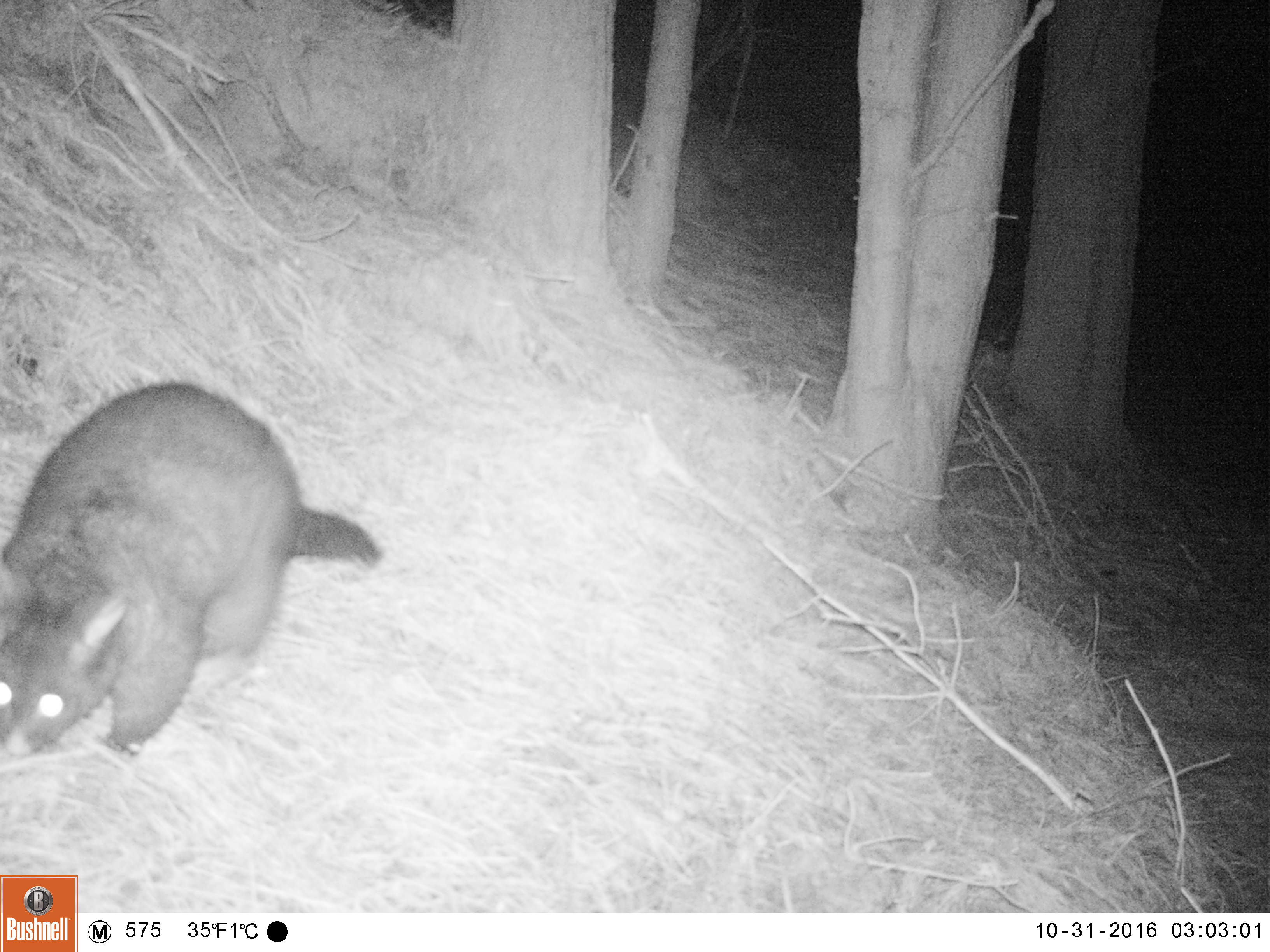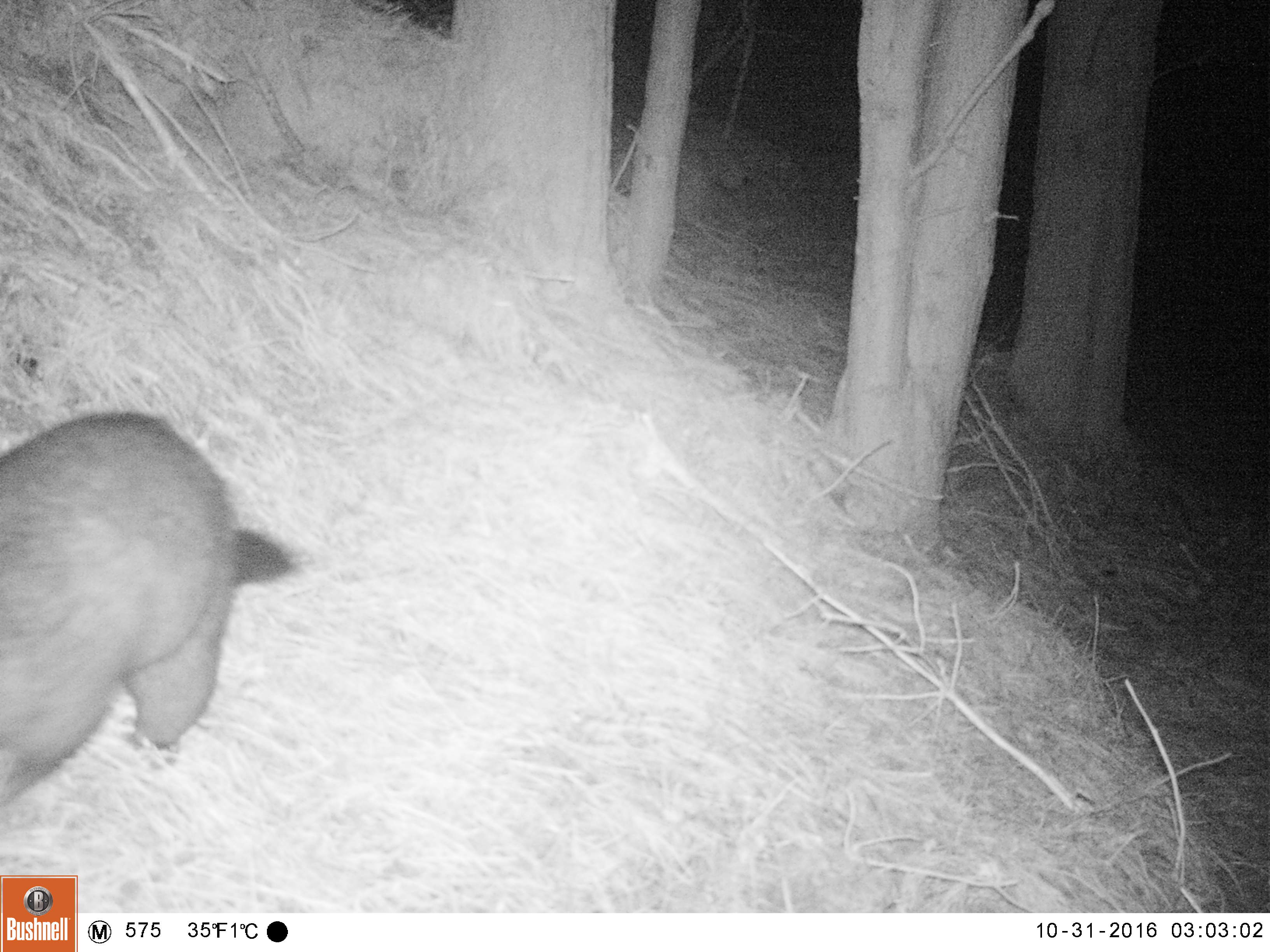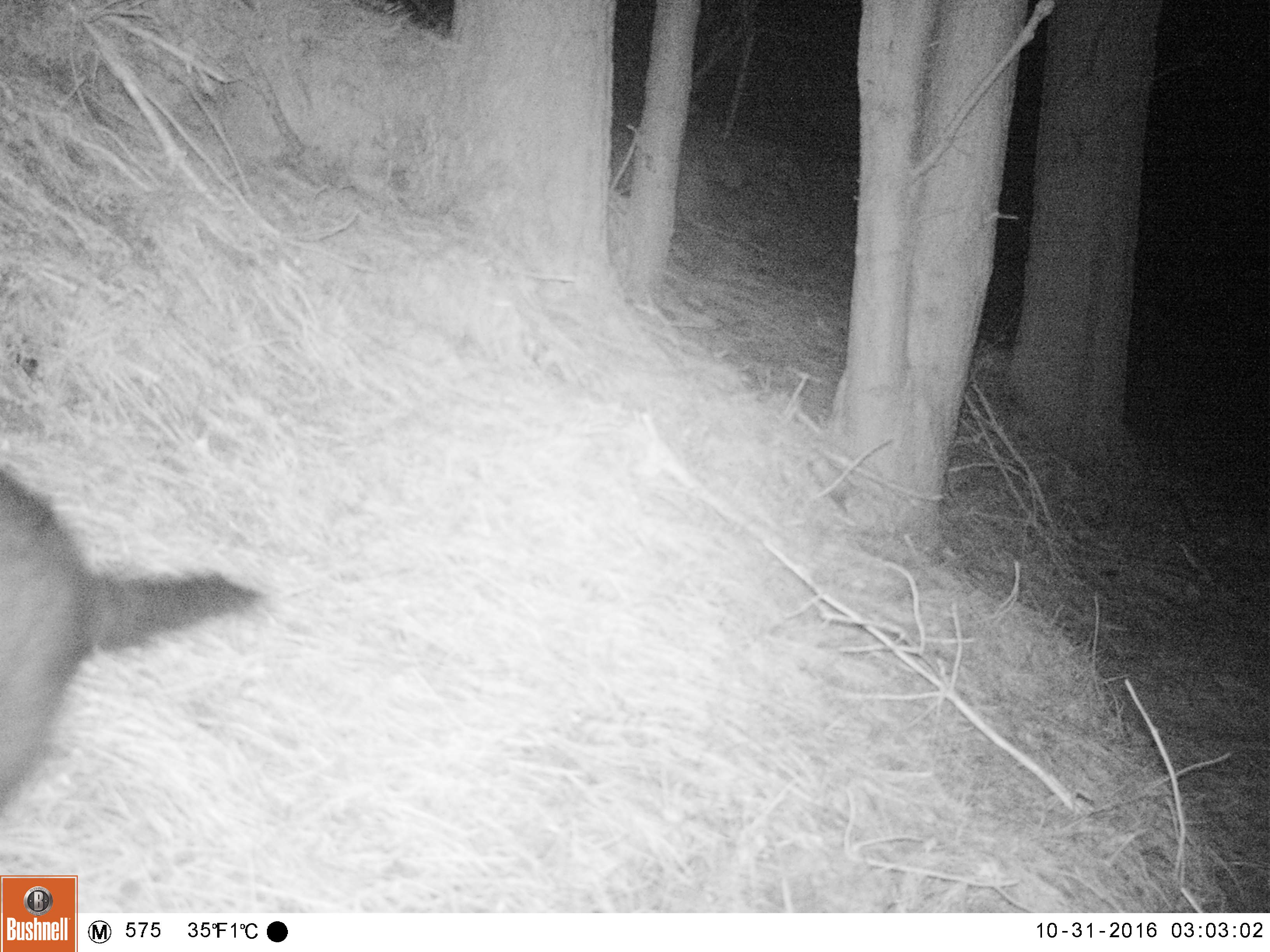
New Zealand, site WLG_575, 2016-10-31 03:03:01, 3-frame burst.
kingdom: Animalia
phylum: Chordata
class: Mammalia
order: Diprotodontia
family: Phalangeridae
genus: Trichosurus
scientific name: Trichosurus vulpecula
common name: common brushtail possum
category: possum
Possum (common brushtail possum) (Trichosurus vulpecula).